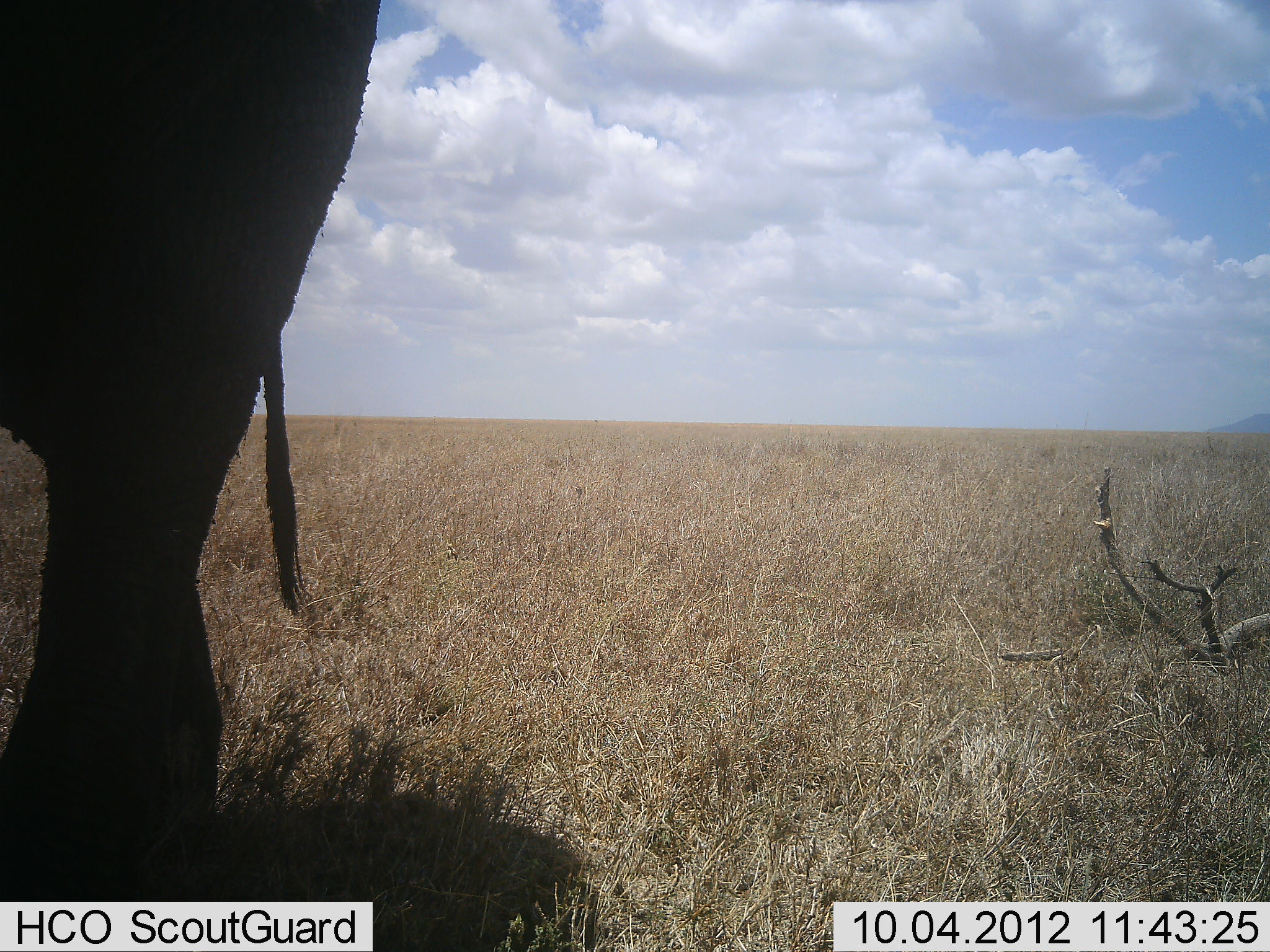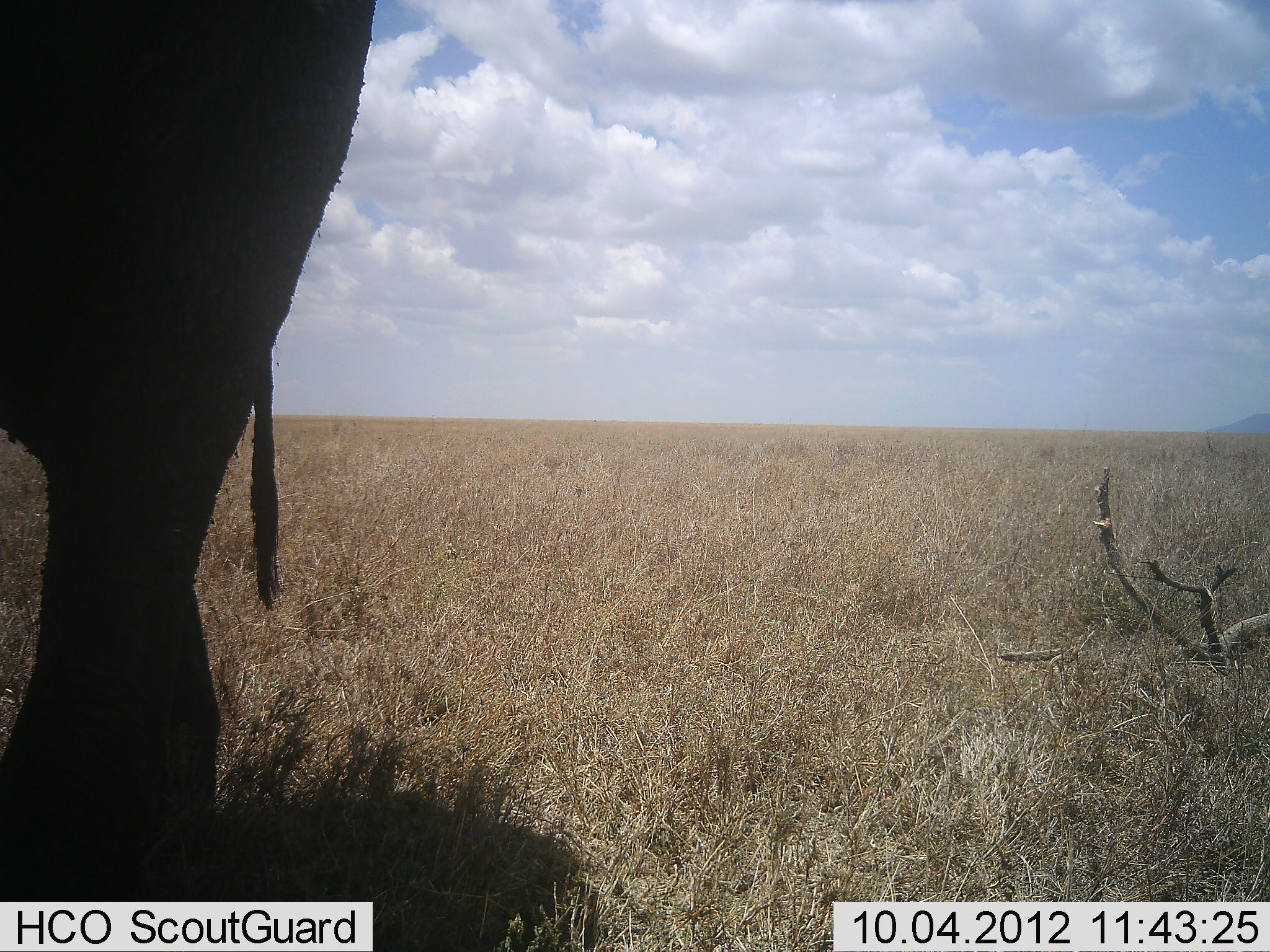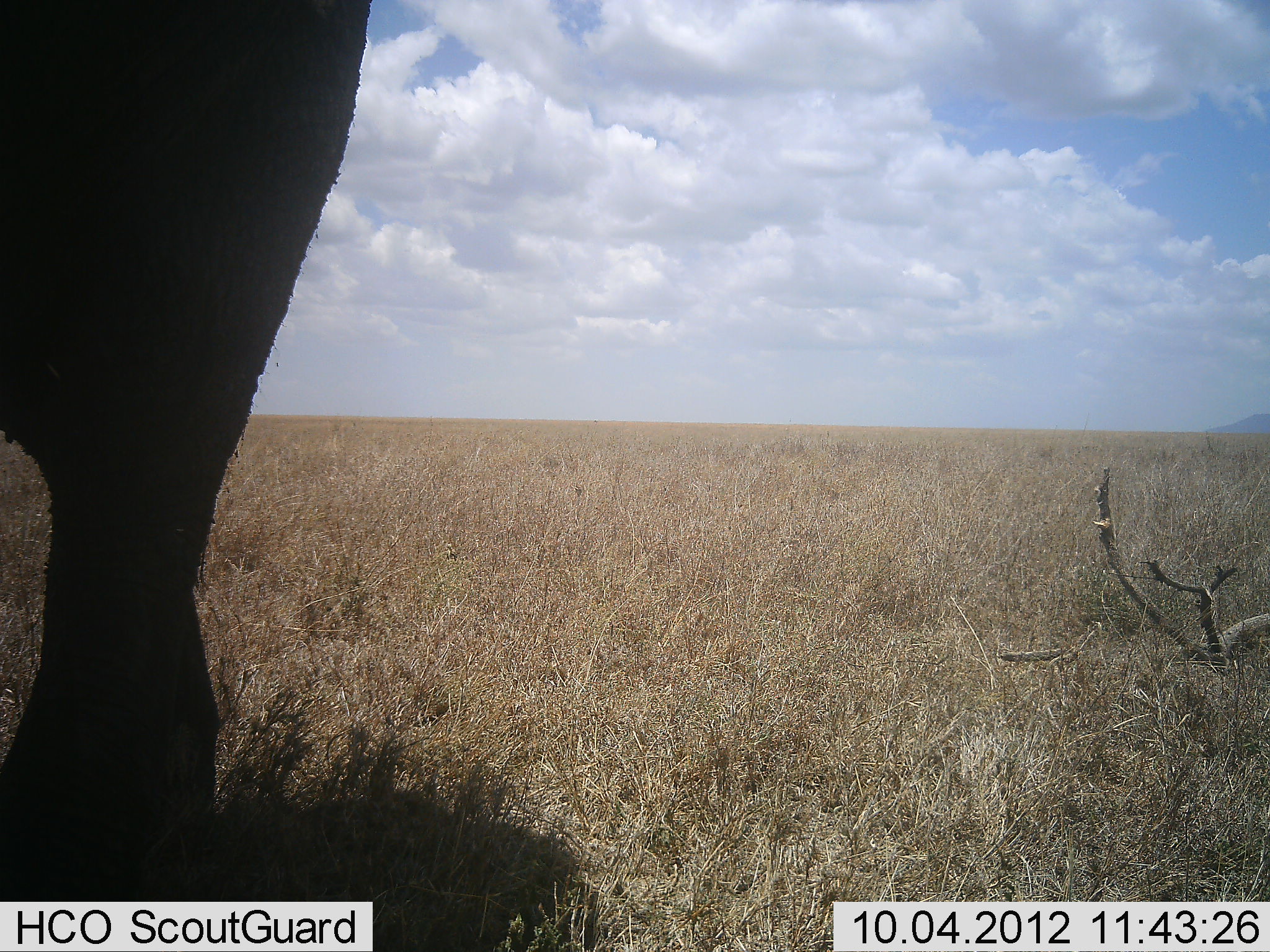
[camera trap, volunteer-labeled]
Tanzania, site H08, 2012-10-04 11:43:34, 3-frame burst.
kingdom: Animalia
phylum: Chordata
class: Mammalia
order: Proboscidea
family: Elephantidae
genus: Loxodonta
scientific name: Loxodonta africana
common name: african bush elephant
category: elephant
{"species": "elephant (african bush elephant) (Loxodonta africana)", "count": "1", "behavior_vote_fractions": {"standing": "100%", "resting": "0%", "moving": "0%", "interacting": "0%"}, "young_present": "0%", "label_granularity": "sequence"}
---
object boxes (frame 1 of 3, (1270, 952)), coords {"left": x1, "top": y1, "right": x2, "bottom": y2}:
animal: {"left": 0, "top": 2, "right": 384, "bottom": 901}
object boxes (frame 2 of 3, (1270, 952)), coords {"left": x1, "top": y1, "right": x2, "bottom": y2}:
animal: {"left": 0, "top": 0, "right": 377, "bottom": 879}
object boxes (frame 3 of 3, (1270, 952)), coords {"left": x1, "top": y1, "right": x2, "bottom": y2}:
animal: {"left": 0, "top": 2, "right": 370, "bottom": 901}